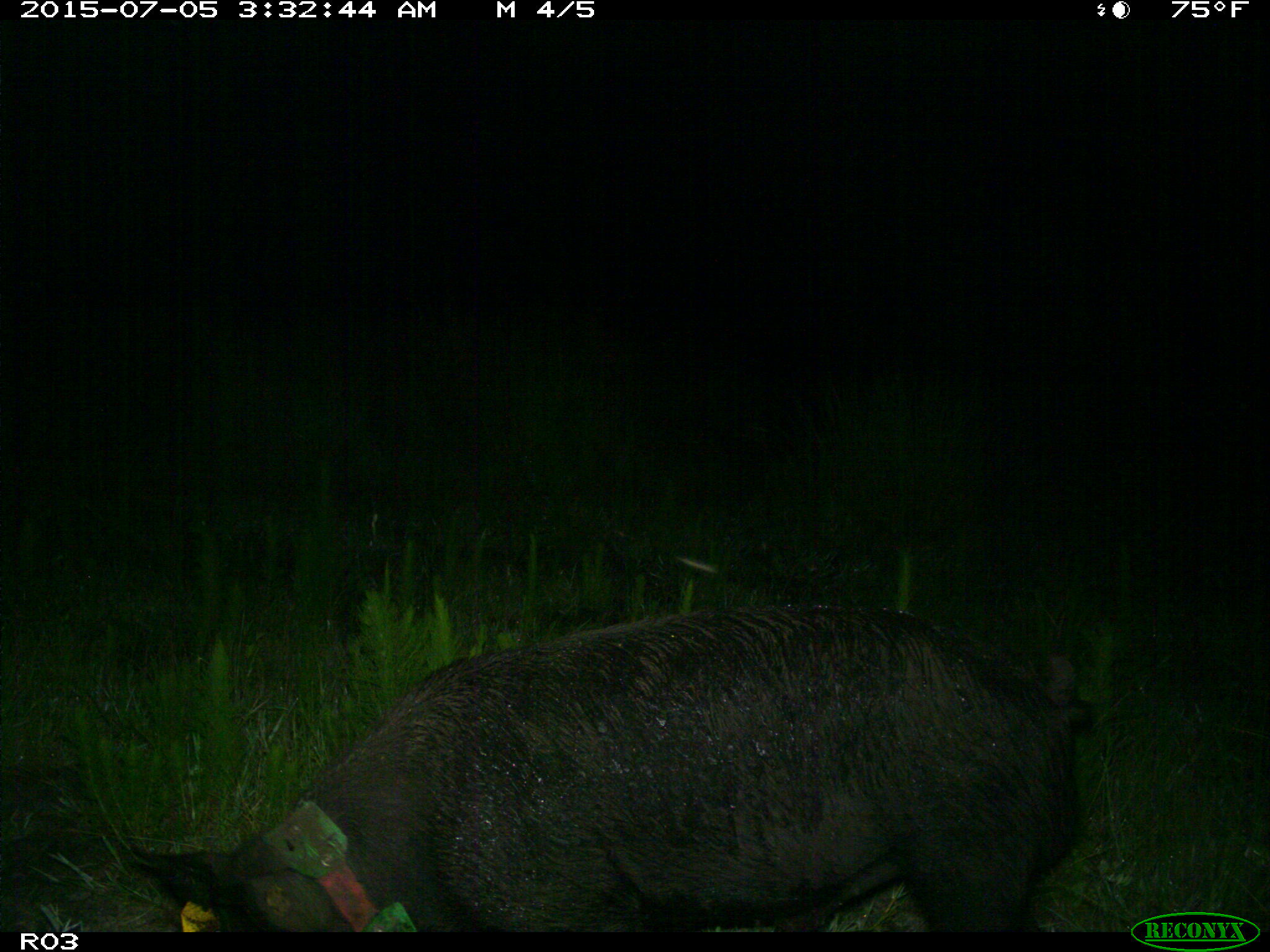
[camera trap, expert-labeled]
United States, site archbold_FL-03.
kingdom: Animalia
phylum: Chordata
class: Mammalia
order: Artiodactyla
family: Suidae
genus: Sus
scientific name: Sus scrofa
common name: wild boar